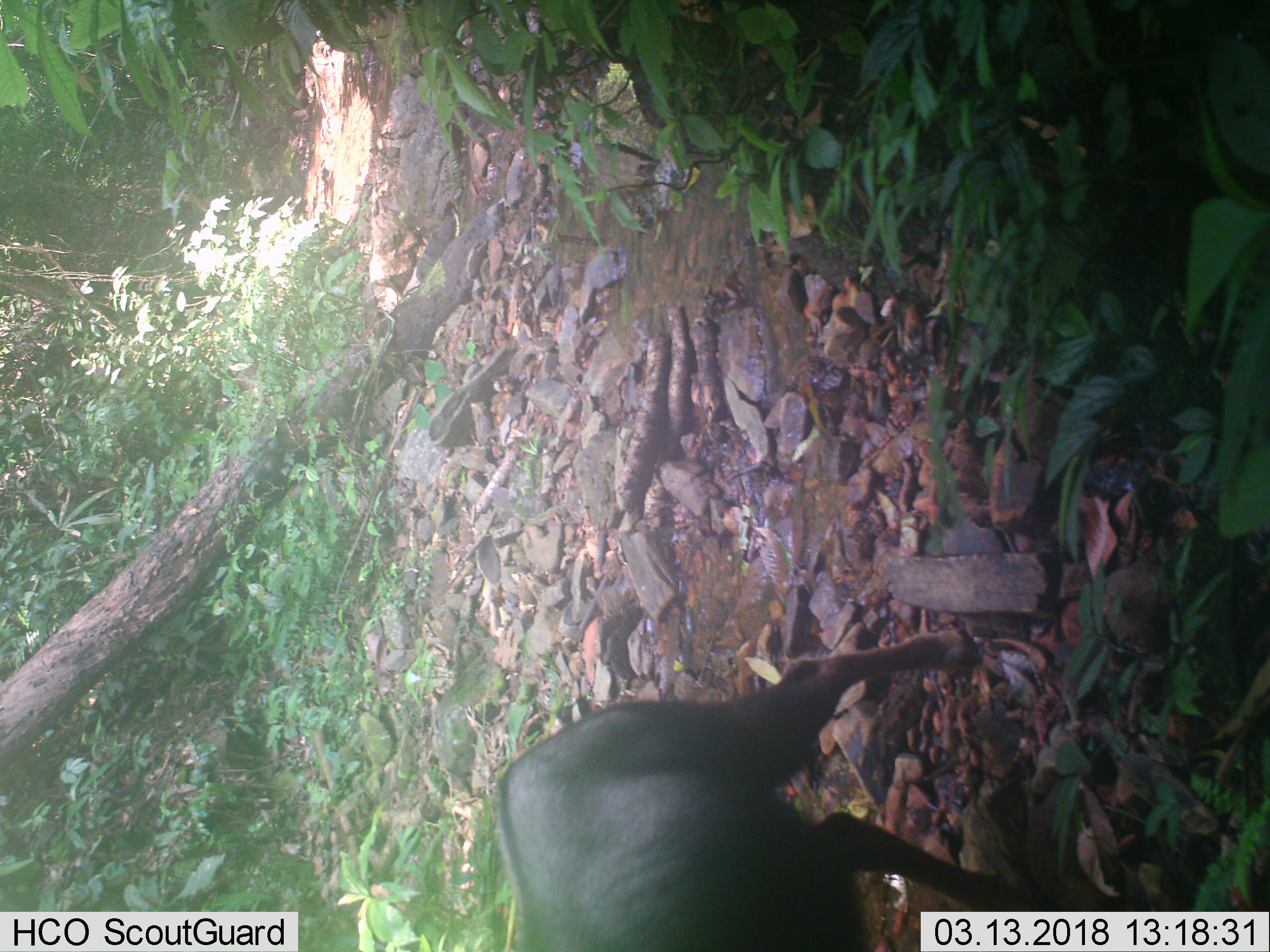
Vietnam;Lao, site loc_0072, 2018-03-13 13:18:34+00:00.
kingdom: Animalia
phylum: Chordata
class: Mammalia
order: Artiodactyla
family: Bovidae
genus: Capricornis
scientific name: Capricornis sumatraensis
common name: chinese serow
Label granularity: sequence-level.